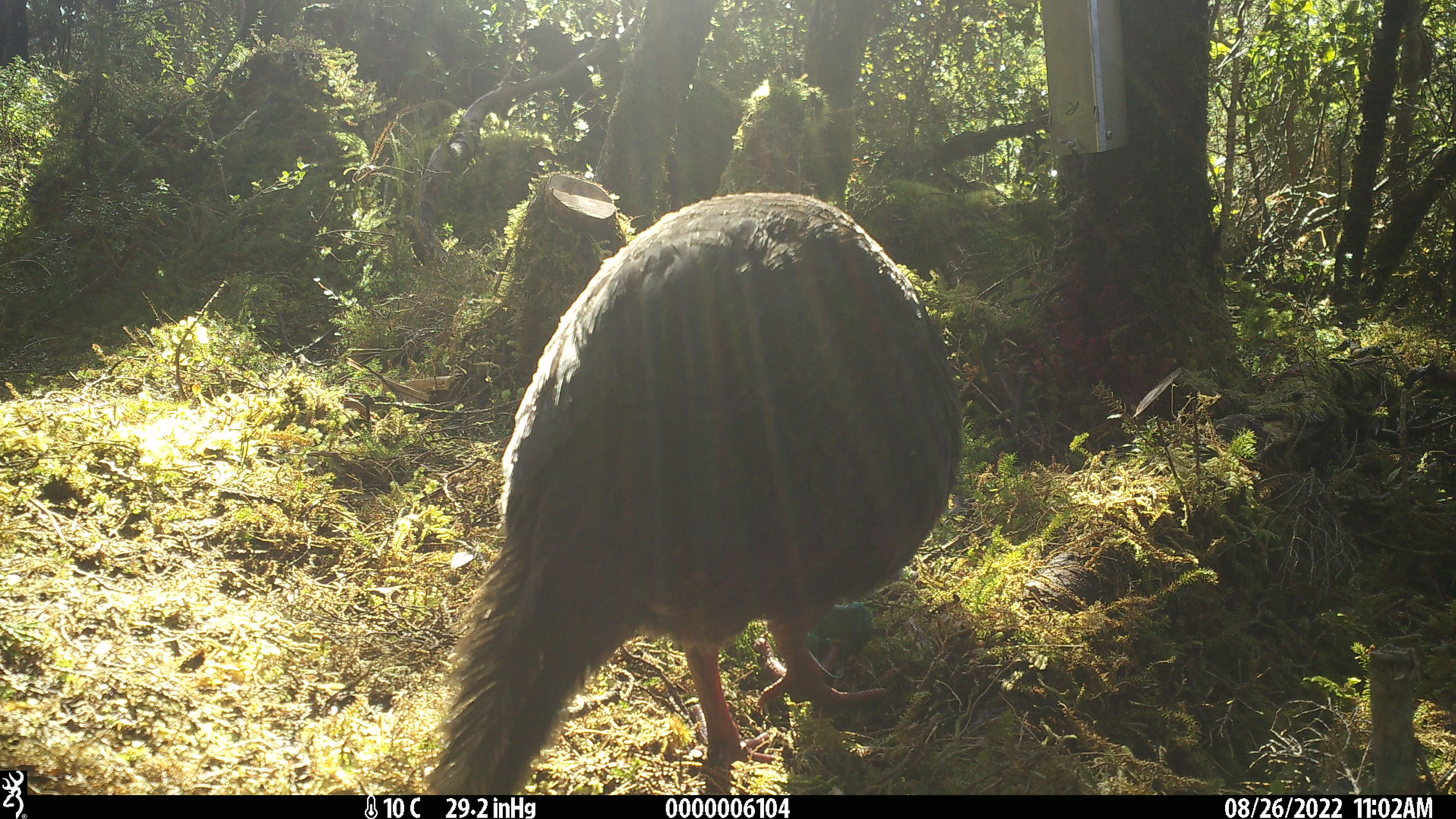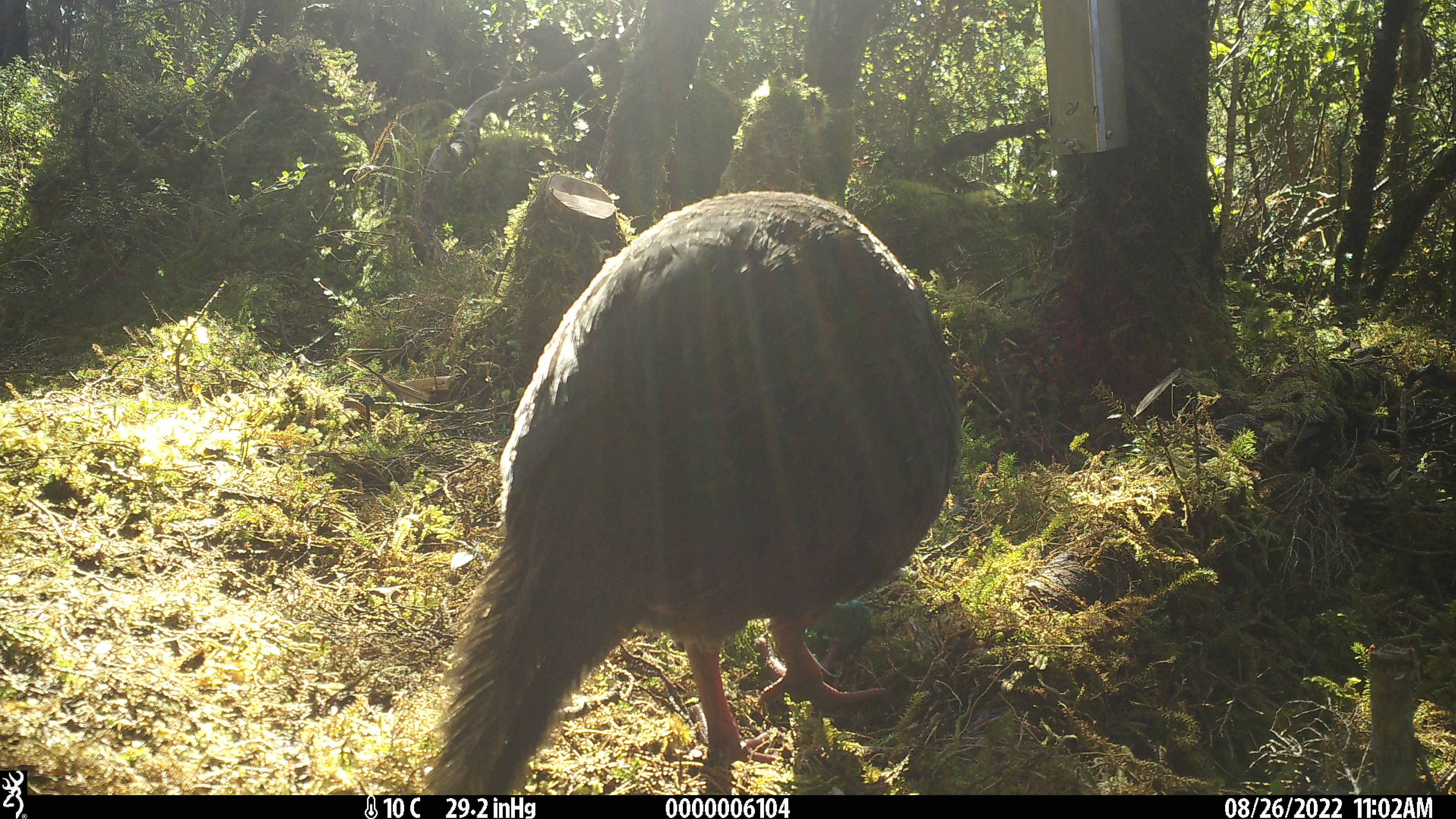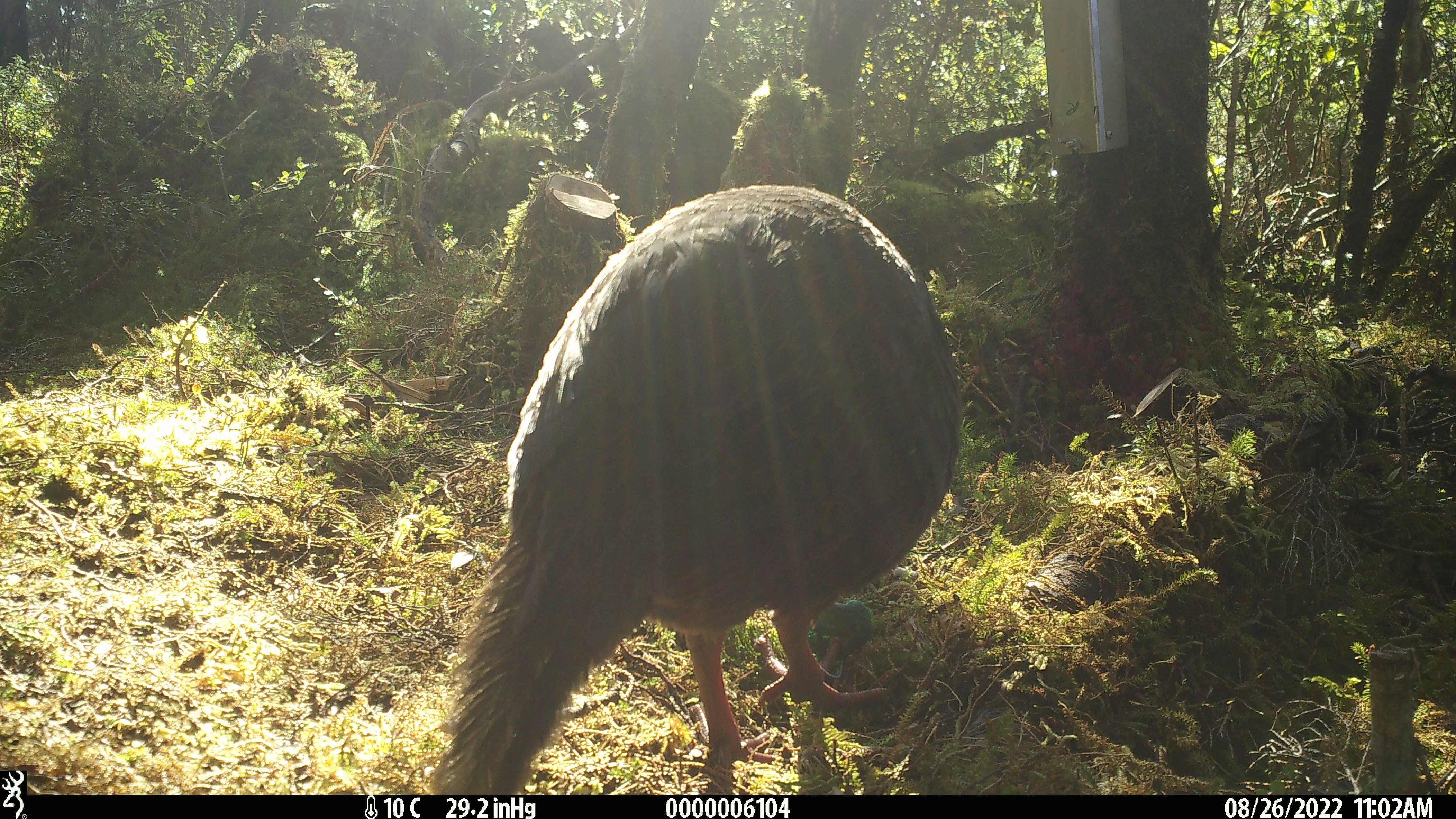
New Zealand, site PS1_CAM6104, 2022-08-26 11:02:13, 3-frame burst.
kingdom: Animalia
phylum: Chordata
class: Aves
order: Gruiformes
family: Rallidae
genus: Gallirallus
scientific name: Gallirallus australis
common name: weka